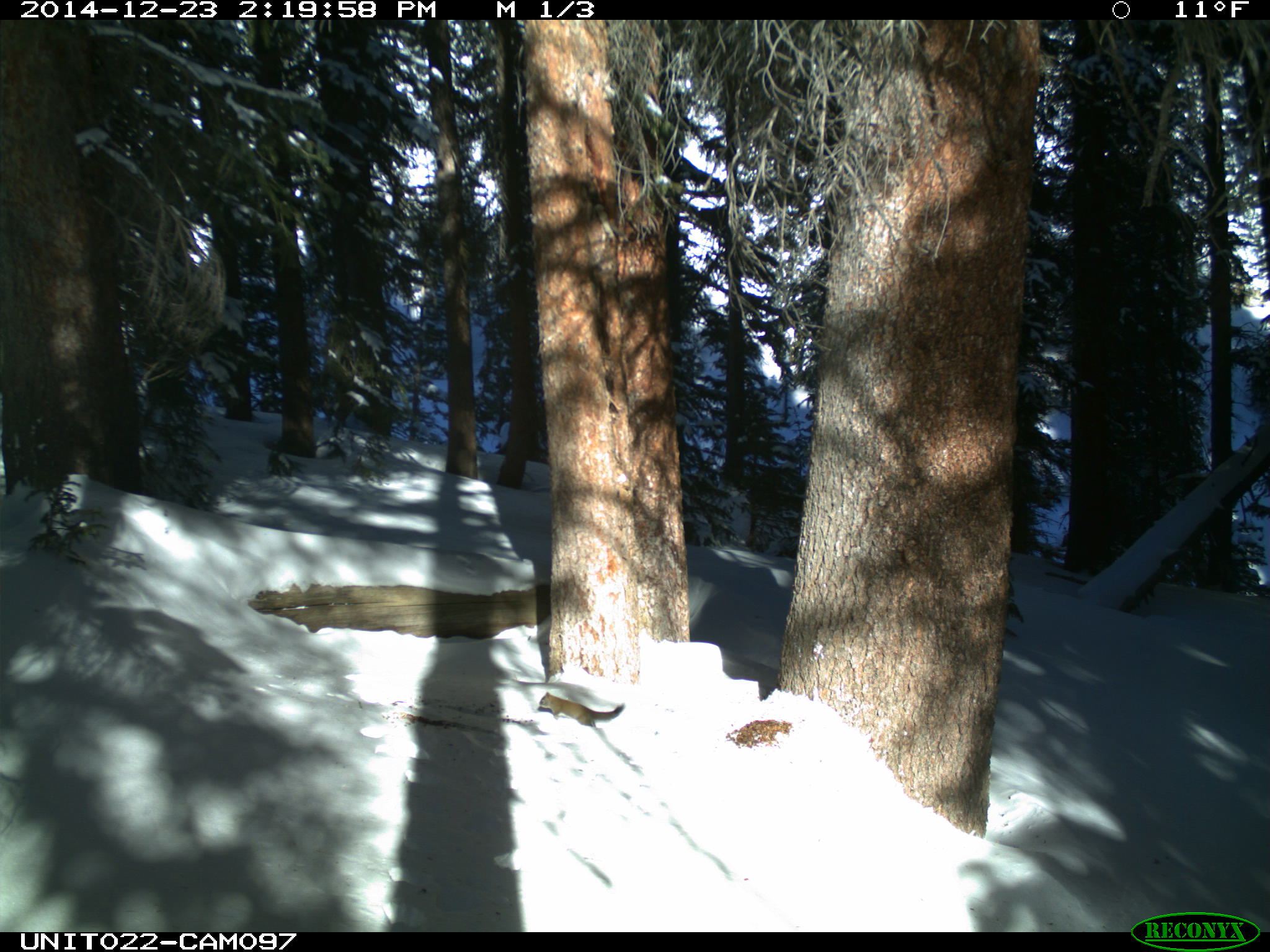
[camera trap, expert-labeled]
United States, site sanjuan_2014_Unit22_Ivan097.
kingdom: Animalia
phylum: Chordata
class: Mammalia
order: Rodentia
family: Sciuridae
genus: Tamiasciurus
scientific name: Tamiasciurus hudsonicus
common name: american red squirrel